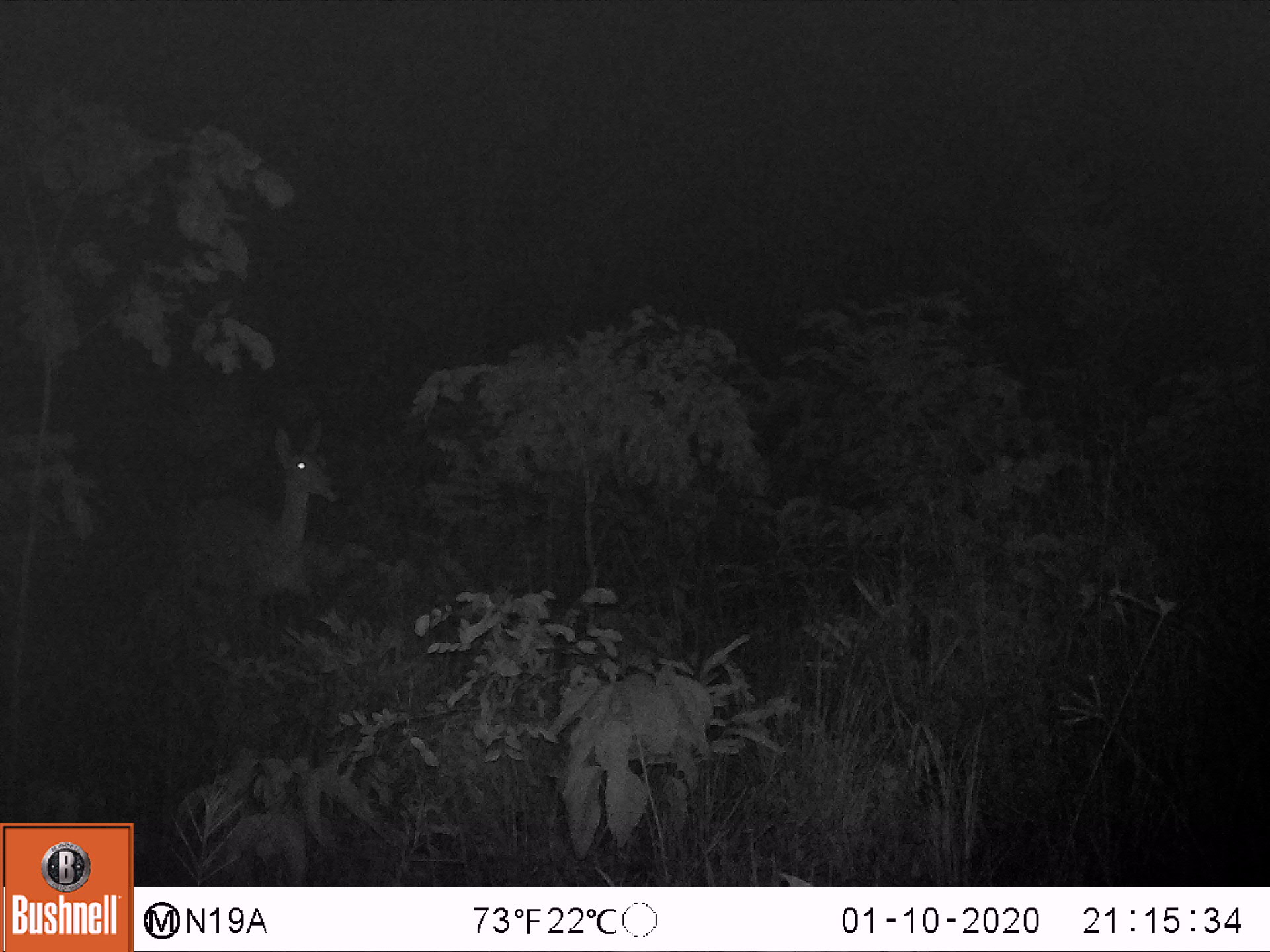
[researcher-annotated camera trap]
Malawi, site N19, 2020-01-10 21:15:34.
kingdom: Animalia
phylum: Chordata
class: Mammalia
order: Artiodactyla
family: Bovidae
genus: Redunca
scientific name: Redunca arundinum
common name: southern reedbuck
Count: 1.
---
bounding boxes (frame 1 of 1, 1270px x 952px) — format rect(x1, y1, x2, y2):
southern reedbuck: rect(143, 412, 351, 617)